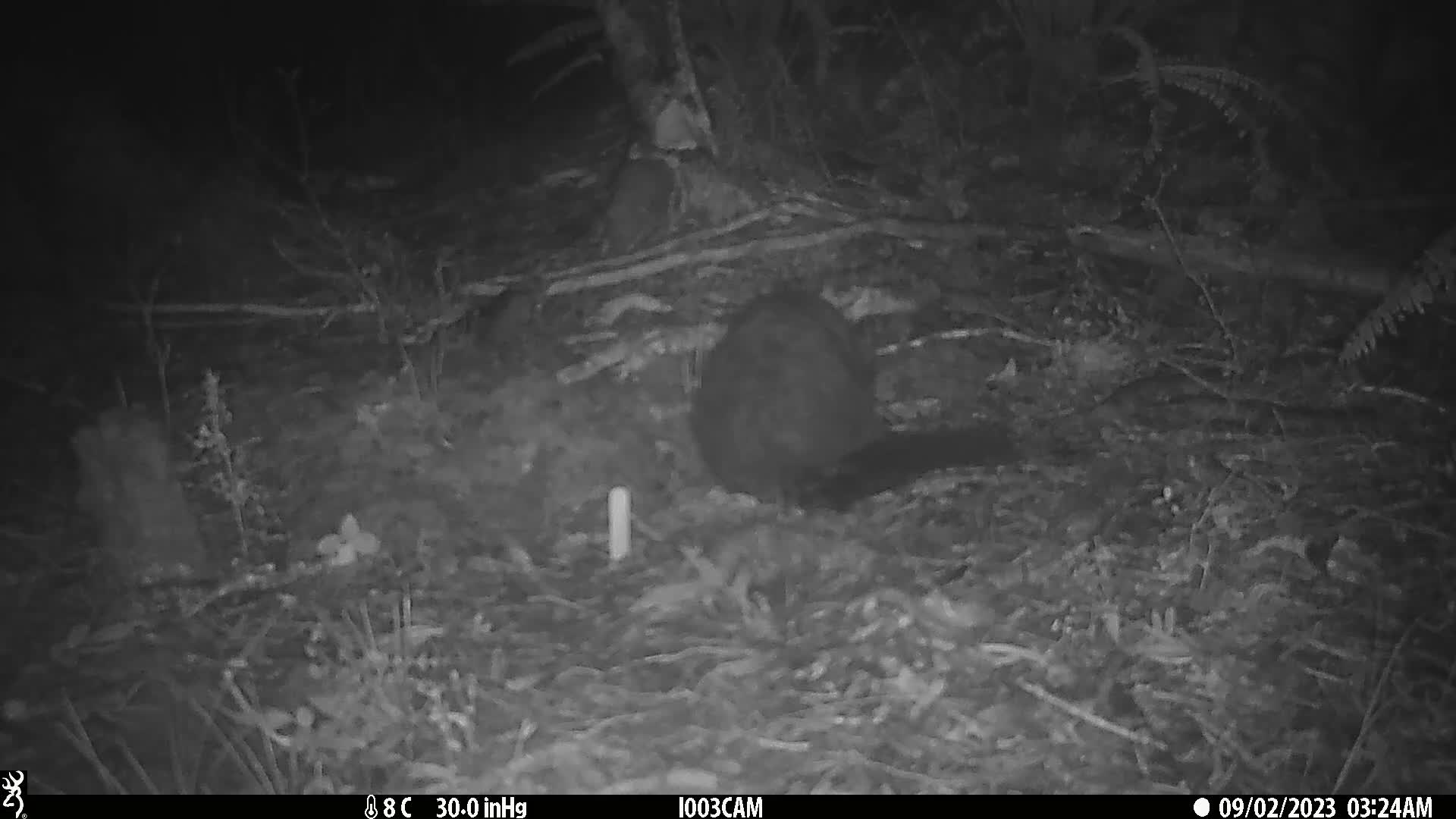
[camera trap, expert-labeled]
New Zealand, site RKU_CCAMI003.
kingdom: Animalia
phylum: Chordata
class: Mammalia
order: Diprotodontia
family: Phalangeridae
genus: Trichosurus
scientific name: Trichosurus vulpecula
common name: common brushtail possum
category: possum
Possum (common brushtail possum) (Trichosurus vulpecula).